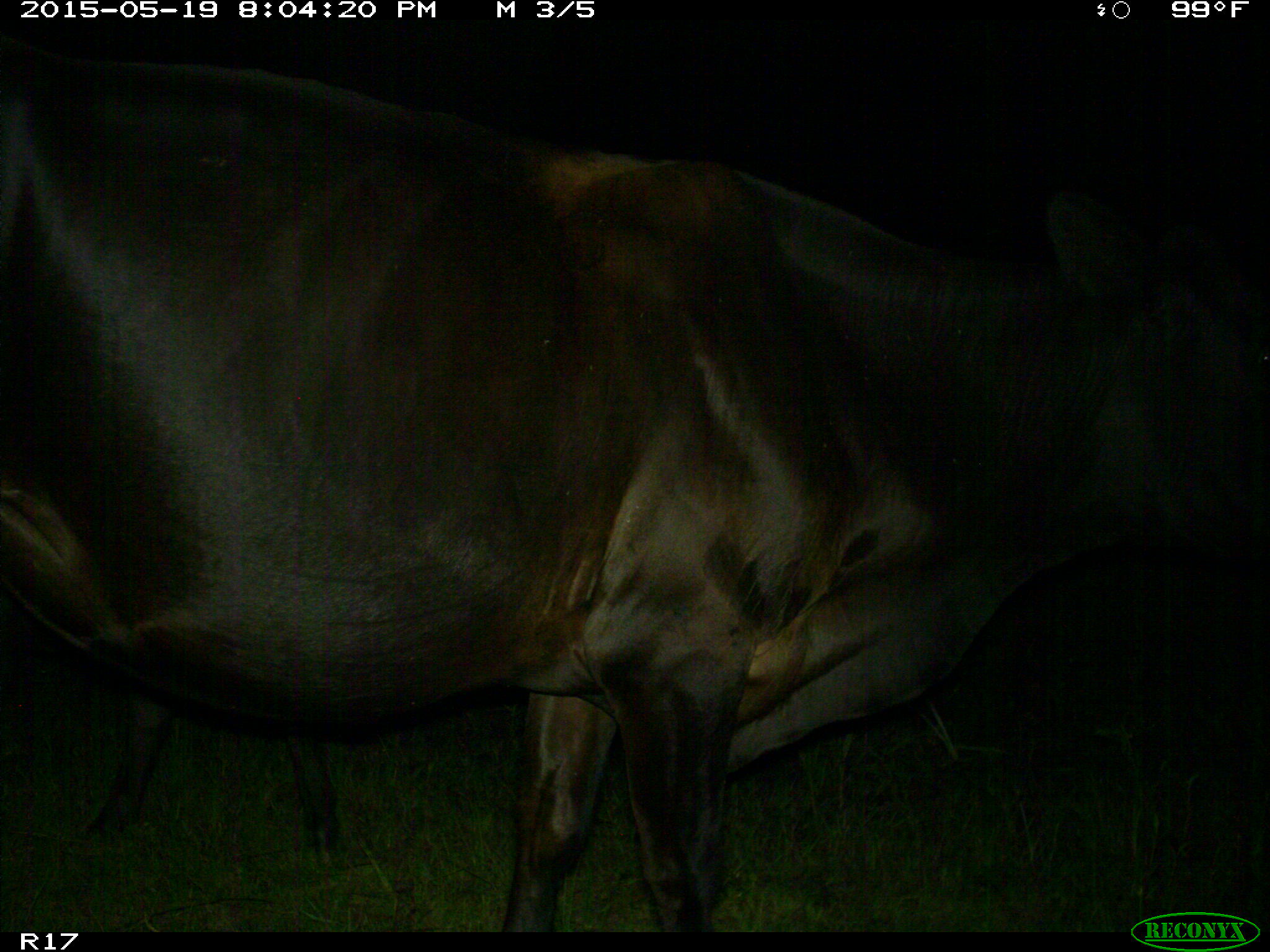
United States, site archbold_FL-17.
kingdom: Animalia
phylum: Chordata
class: Mammalia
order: Artiodactyla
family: Bovidae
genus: Bos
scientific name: Bos taurus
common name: domestic cow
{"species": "Bos taurus (domestic cow)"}